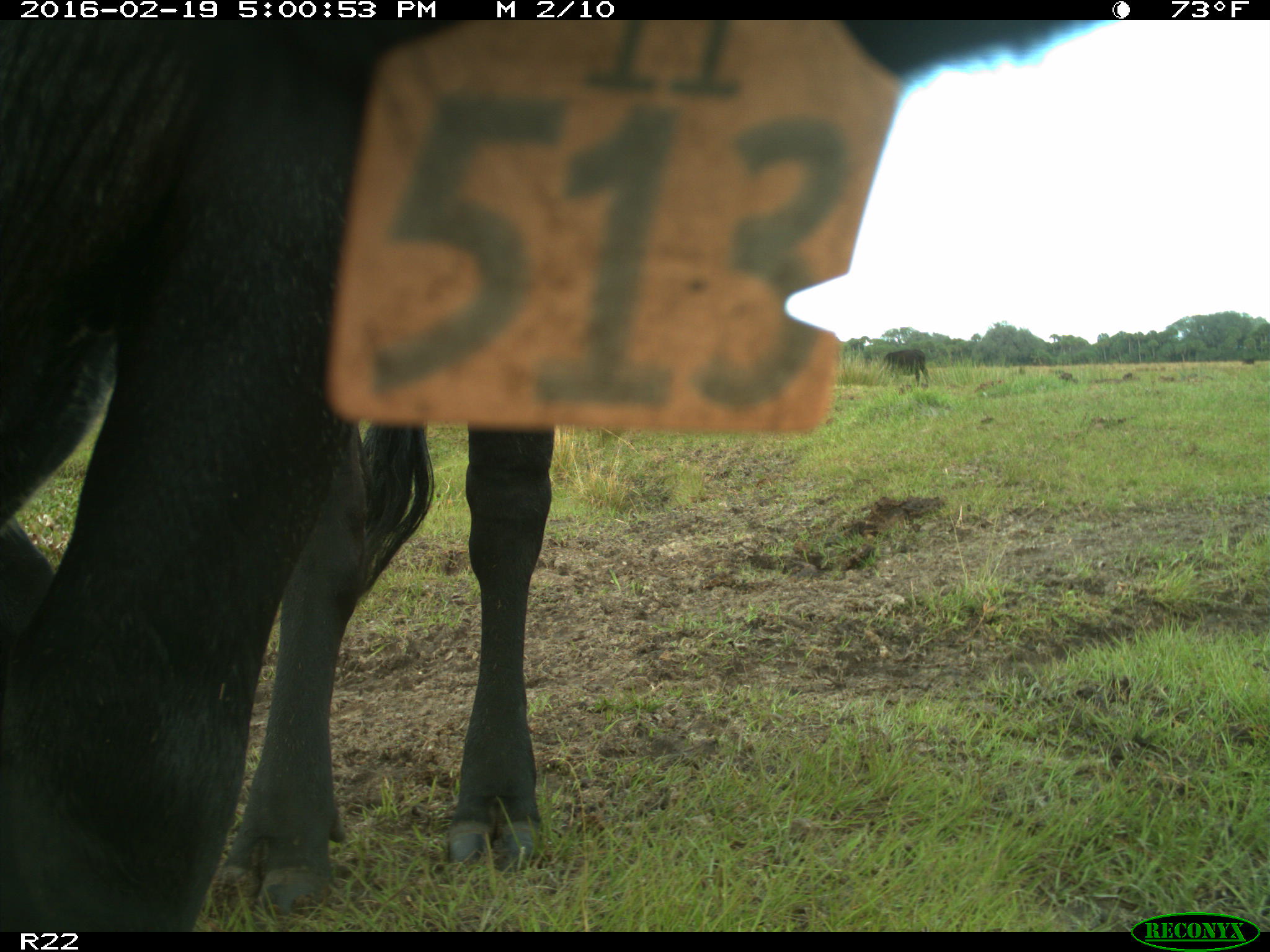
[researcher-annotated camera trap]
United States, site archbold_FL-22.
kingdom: Animalia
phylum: Chordata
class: Mammalia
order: Artiodactyla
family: Bovidae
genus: Bos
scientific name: Bos taurus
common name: domestic cow